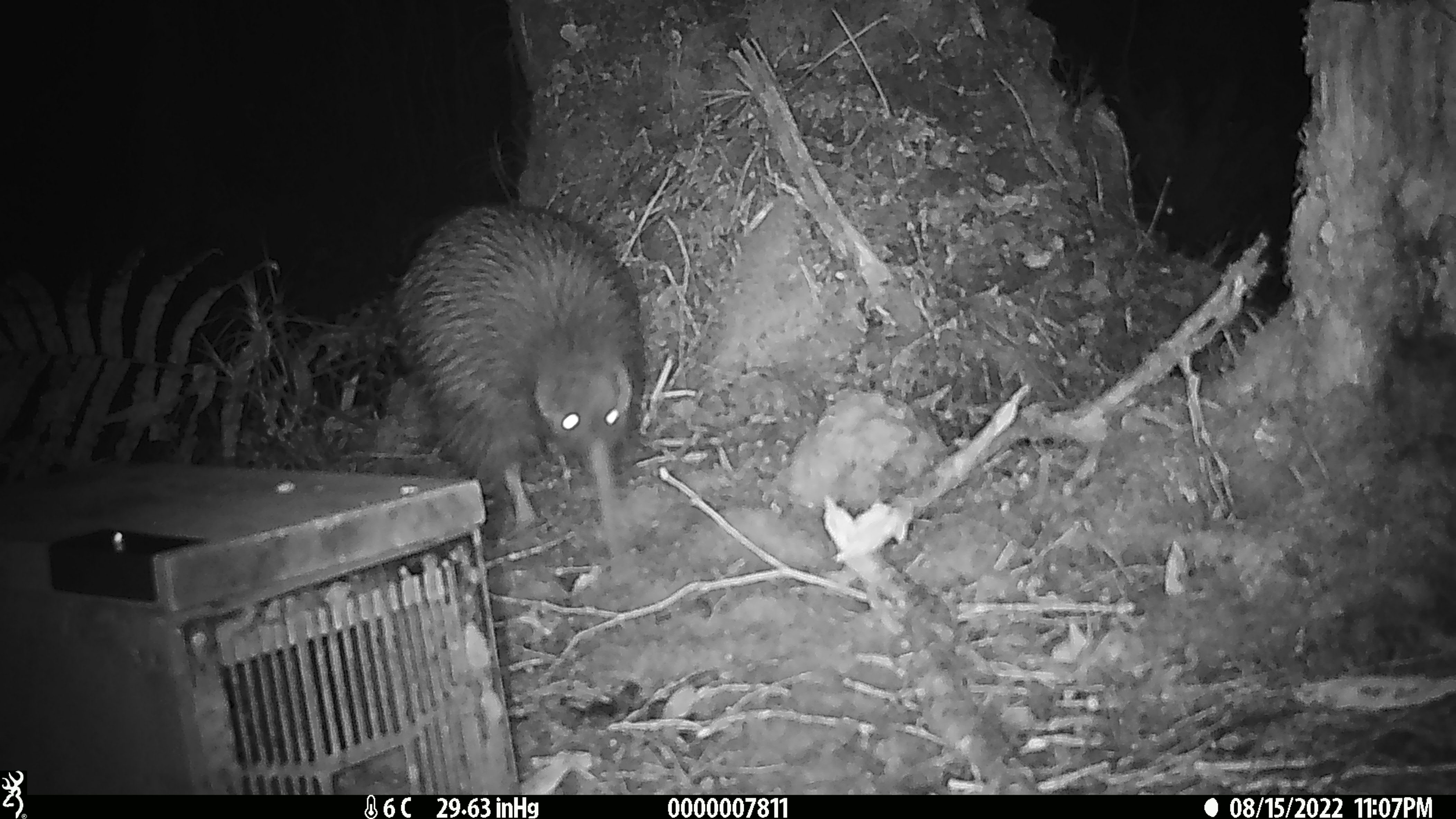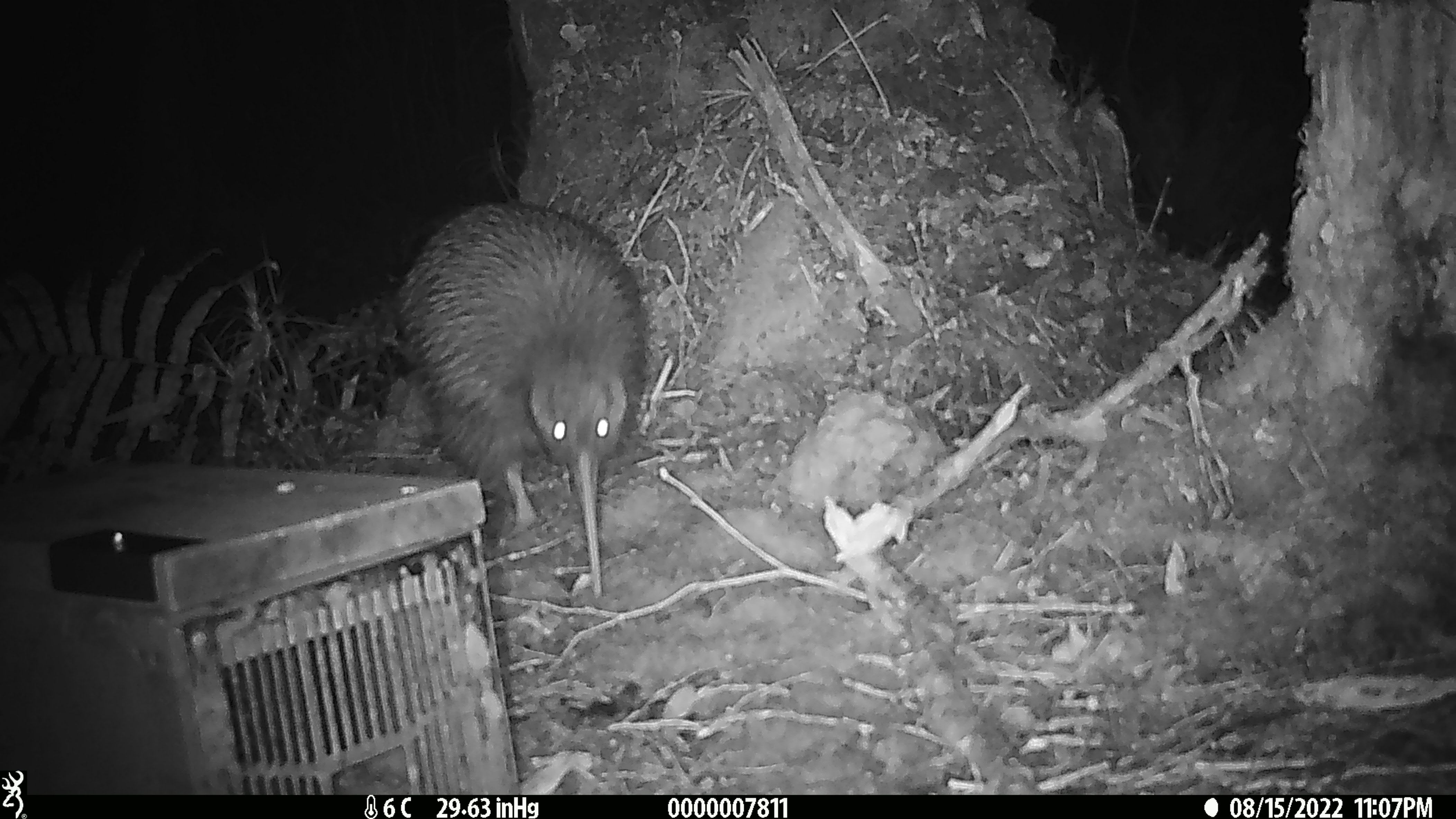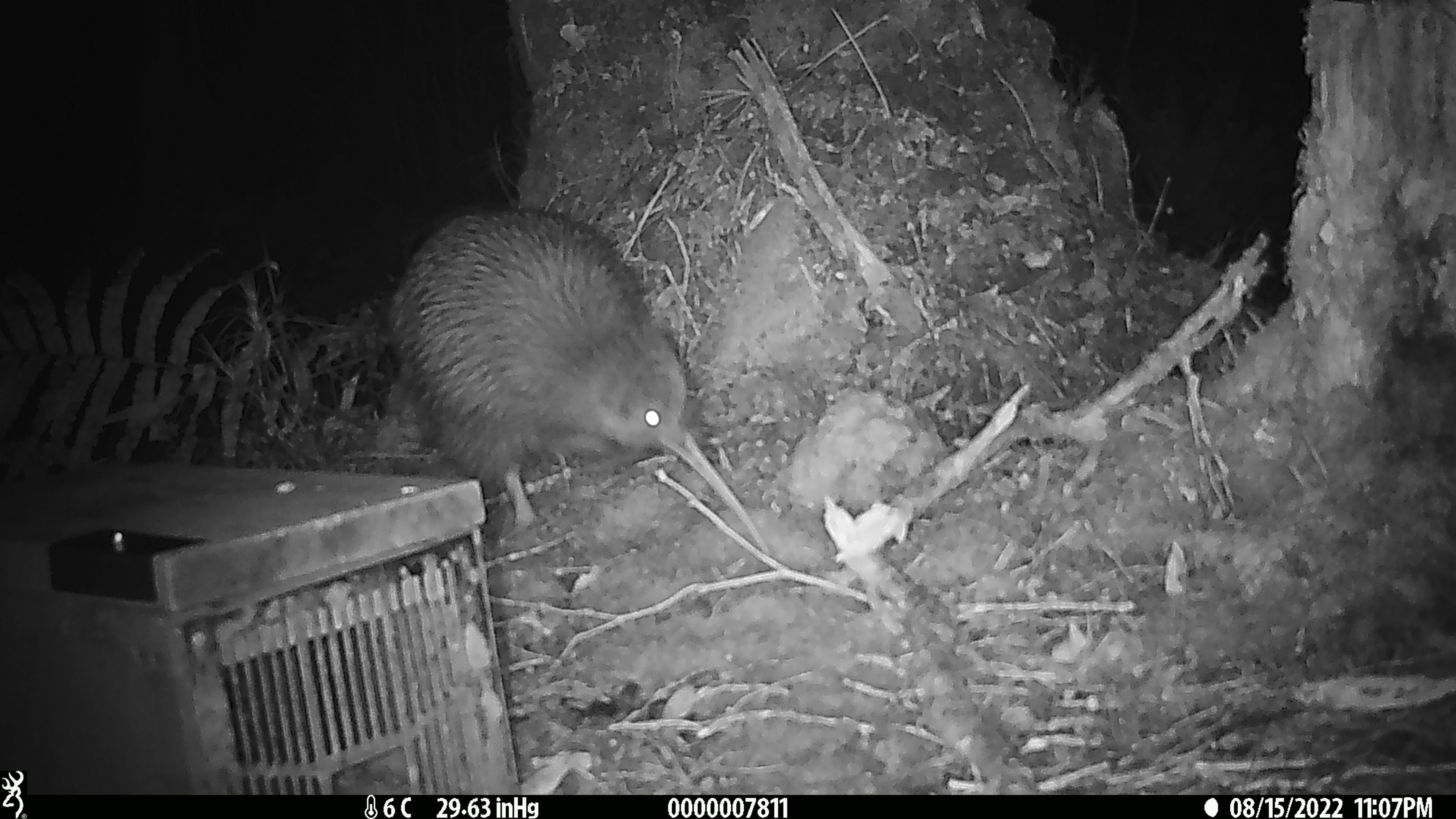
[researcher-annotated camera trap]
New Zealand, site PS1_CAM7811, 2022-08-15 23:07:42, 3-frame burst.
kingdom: Animalia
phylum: Chordata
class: Aves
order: Apterygiformes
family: Apterygidae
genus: Apteryx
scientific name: Apteryx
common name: kiwi